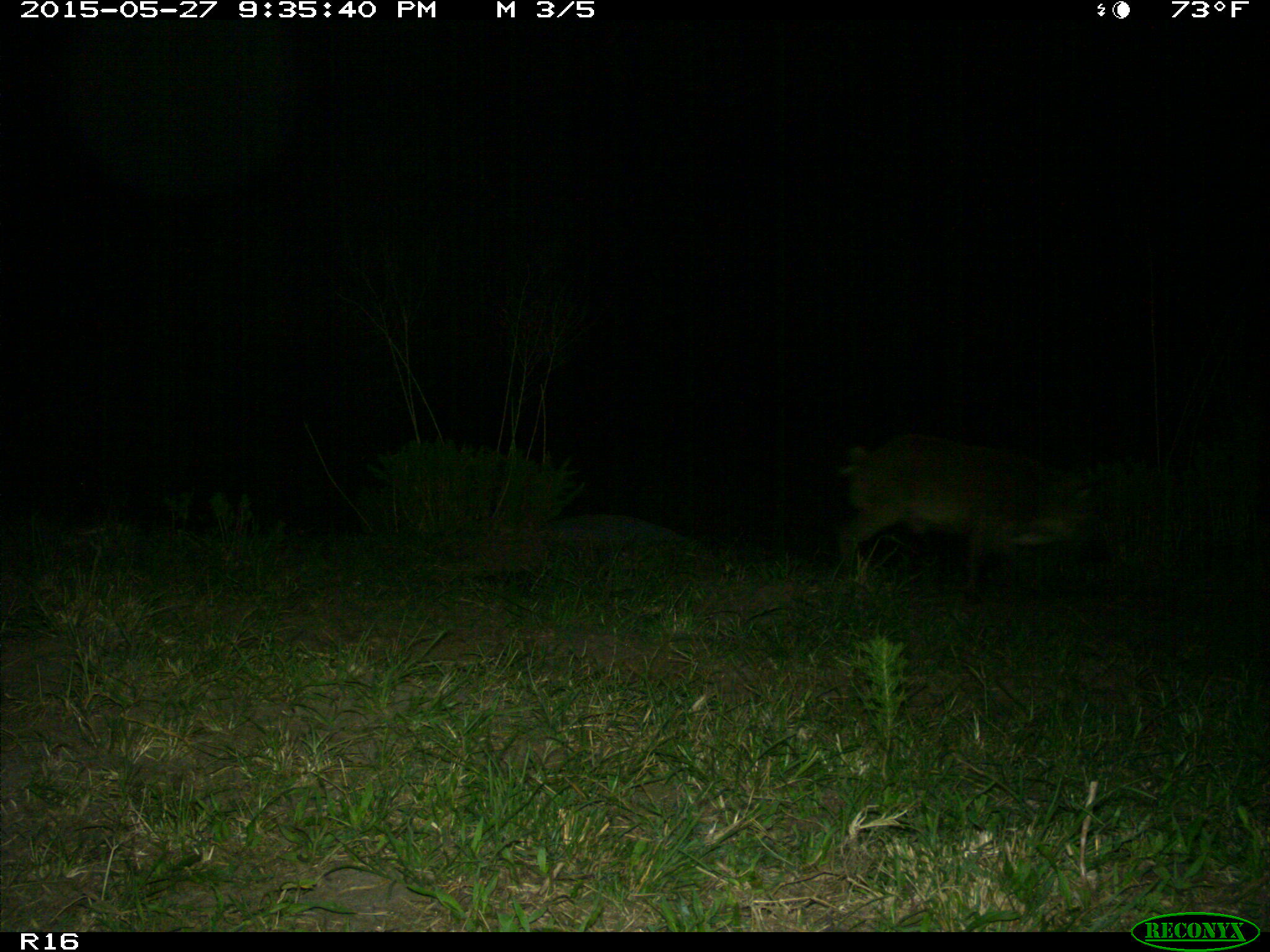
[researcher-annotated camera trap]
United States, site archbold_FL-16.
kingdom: Animalia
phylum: Chordata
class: Mammalia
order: Artiodactyla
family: Suidae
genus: Sus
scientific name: Sus scrofa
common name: wild boar